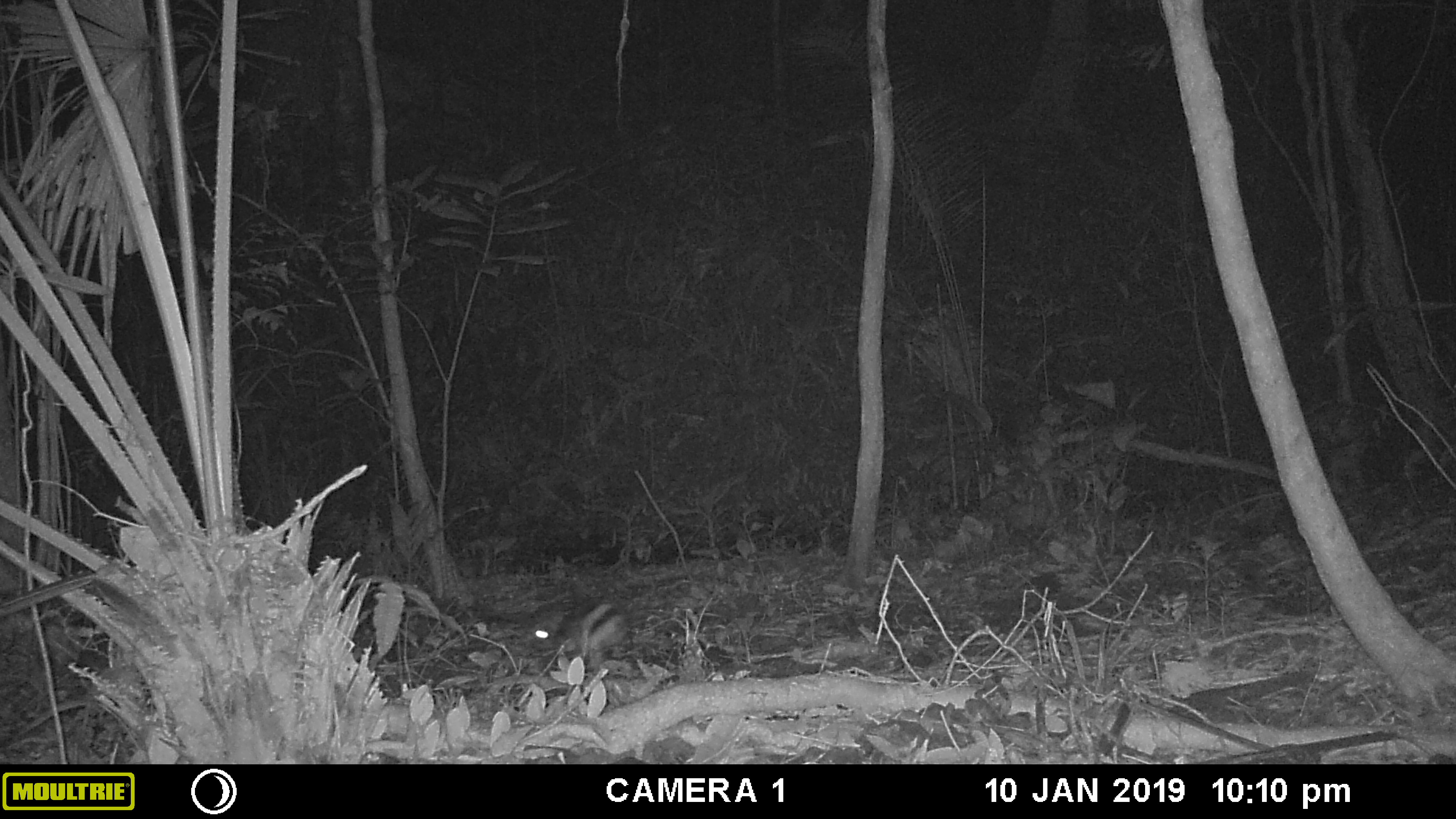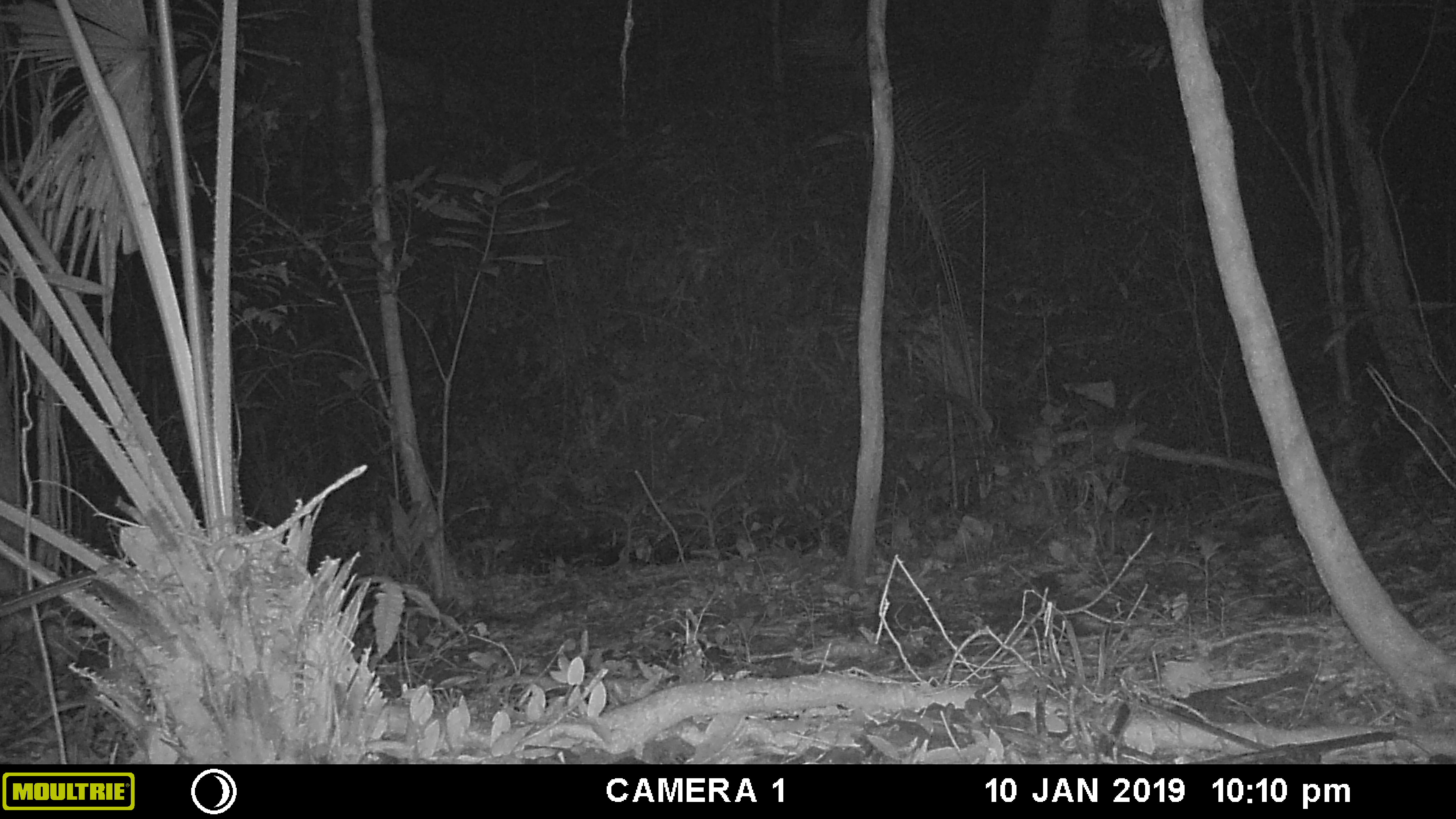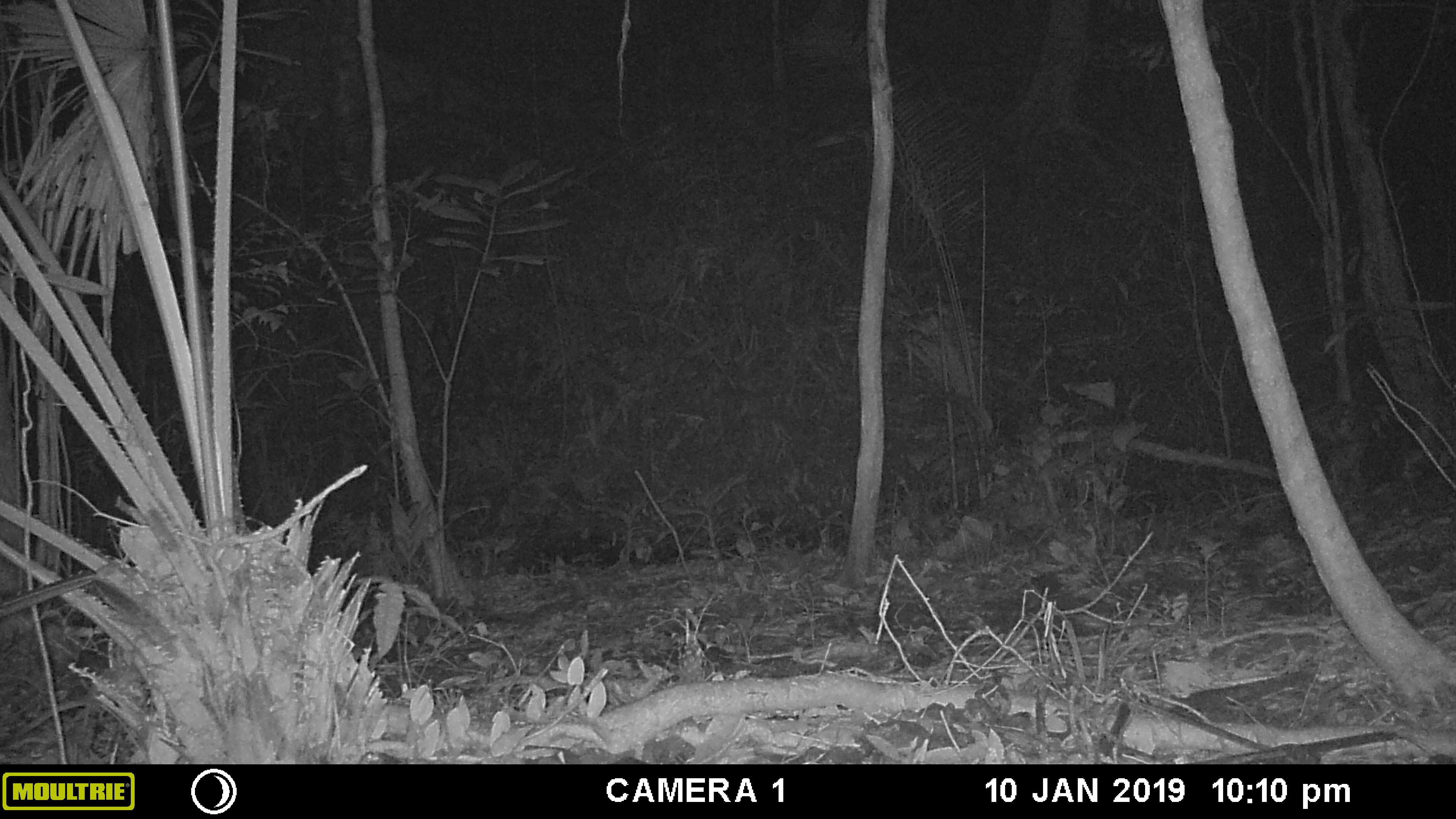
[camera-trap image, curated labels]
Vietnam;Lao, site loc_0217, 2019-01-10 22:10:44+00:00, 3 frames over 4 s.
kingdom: Animalia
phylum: Chordata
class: Mammalia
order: Lagomorpha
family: Leporidae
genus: Nesolagus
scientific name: Nesolagus timminsi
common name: annamite striped rabbit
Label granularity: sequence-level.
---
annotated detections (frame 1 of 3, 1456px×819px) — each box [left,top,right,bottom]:
annamite striped rabbit: [524,595,629,674]